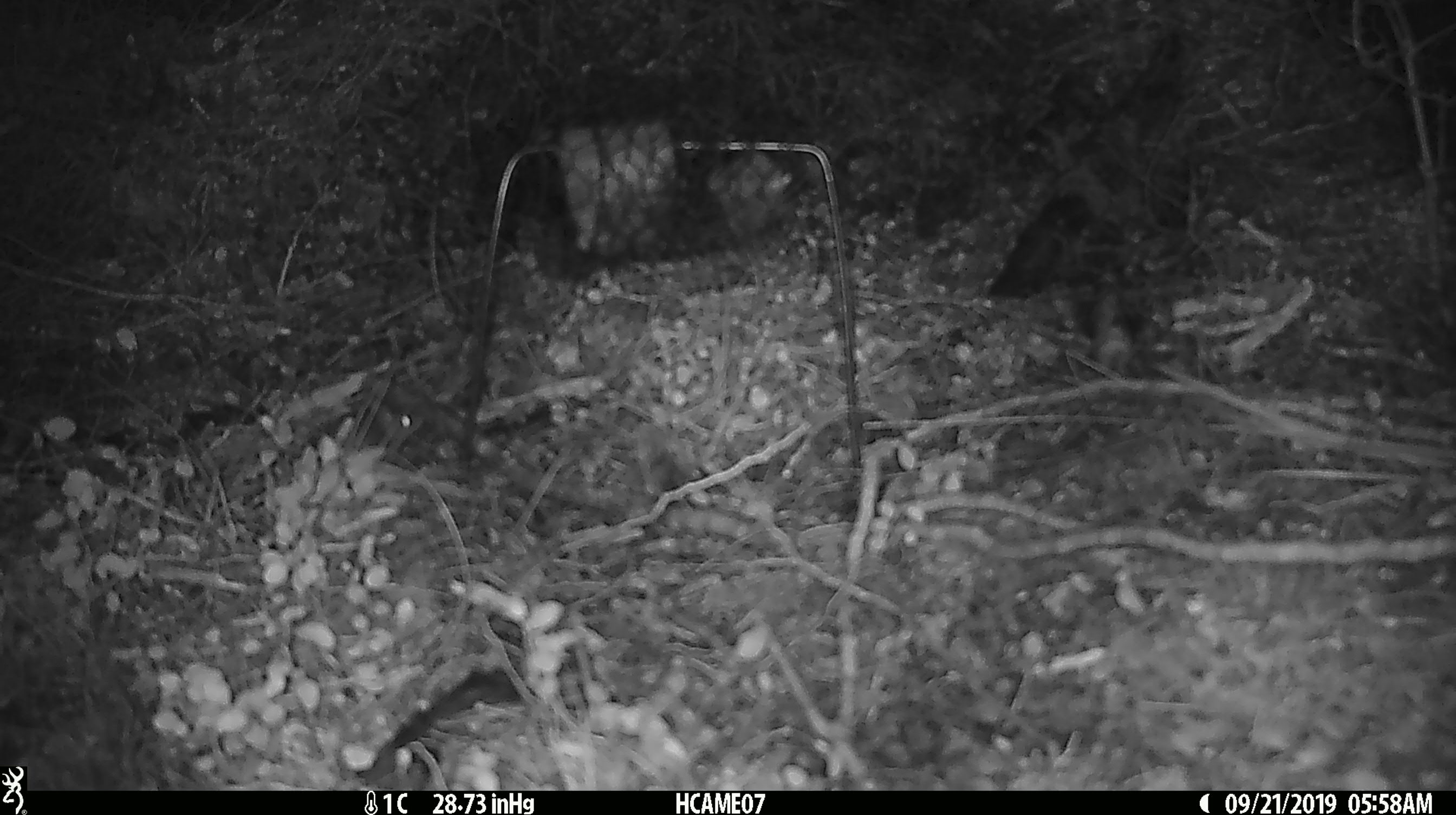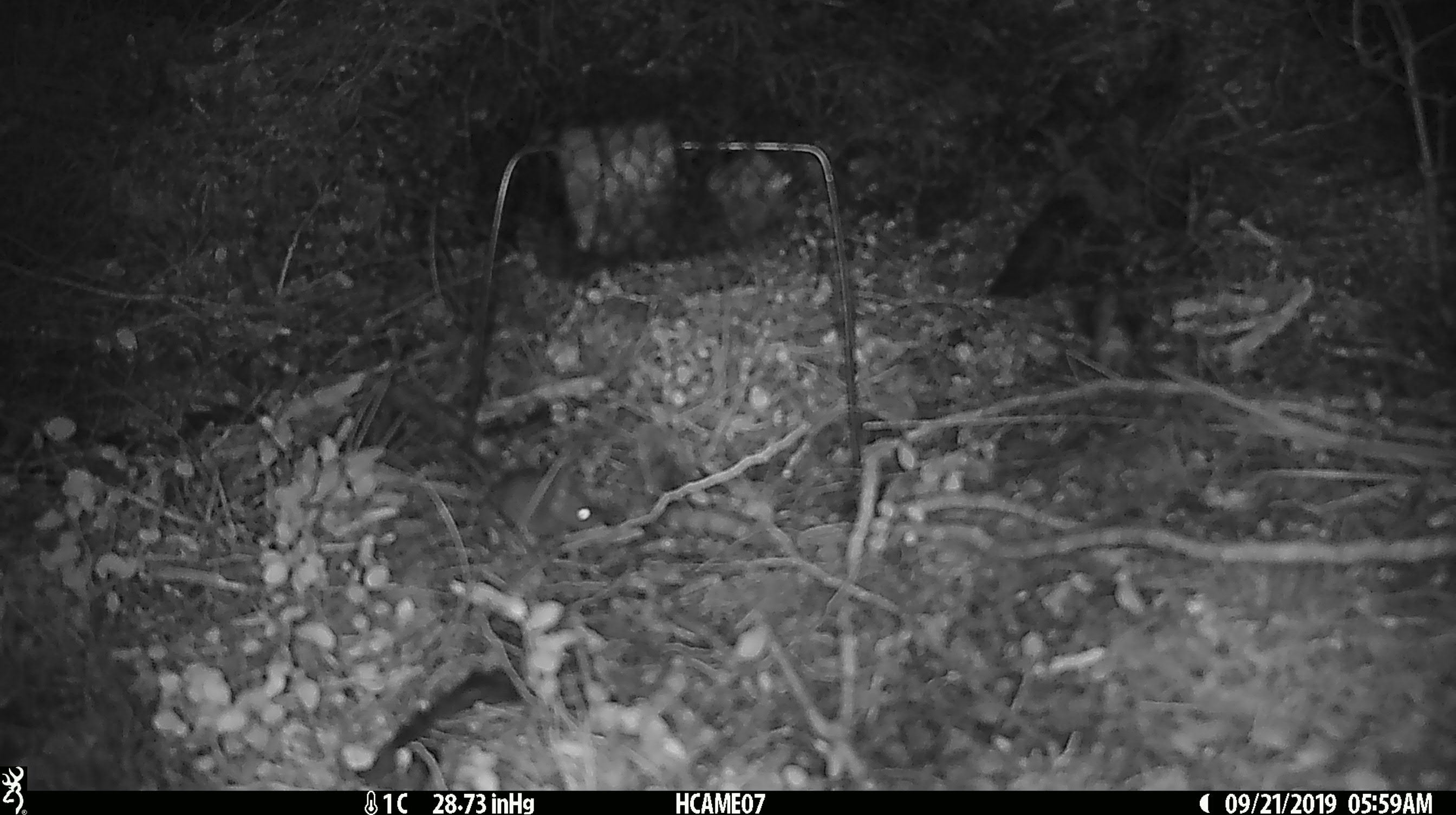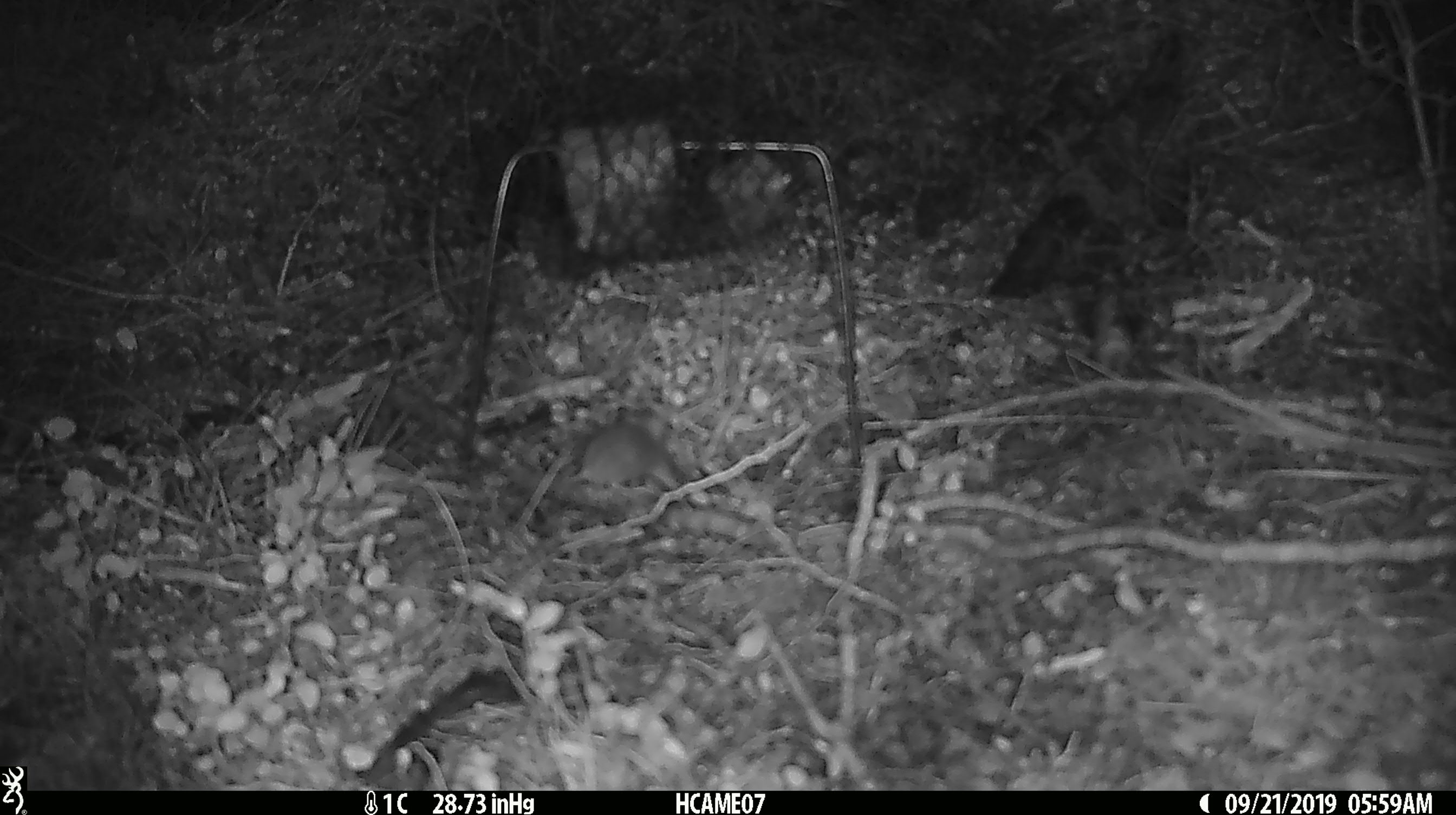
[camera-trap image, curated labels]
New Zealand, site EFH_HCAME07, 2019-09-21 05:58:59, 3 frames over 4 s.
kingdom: Animalia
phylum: Chordata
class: Mammalia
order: Rodentia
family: Muridae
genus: Mus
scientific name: Mus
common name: mouse